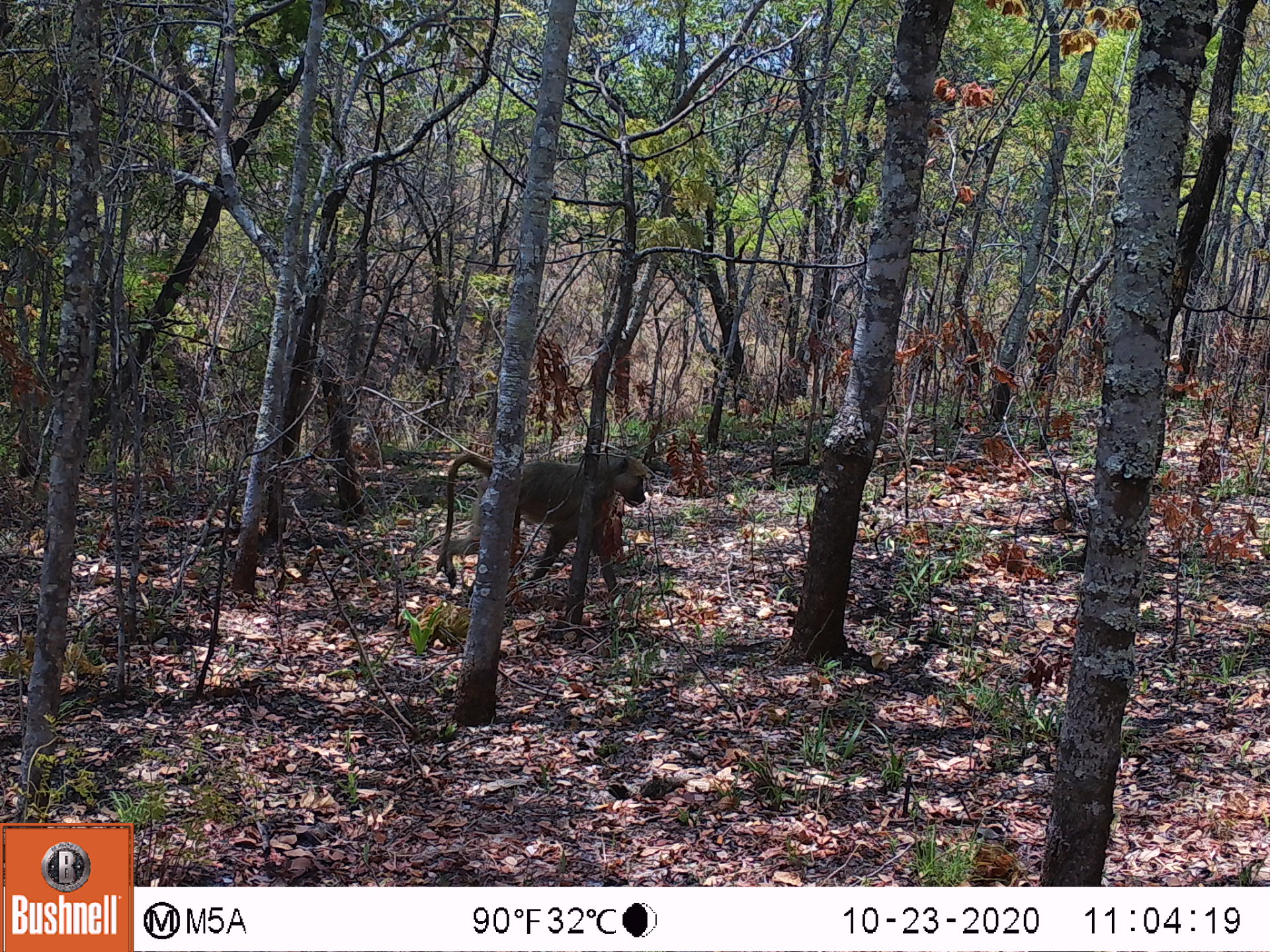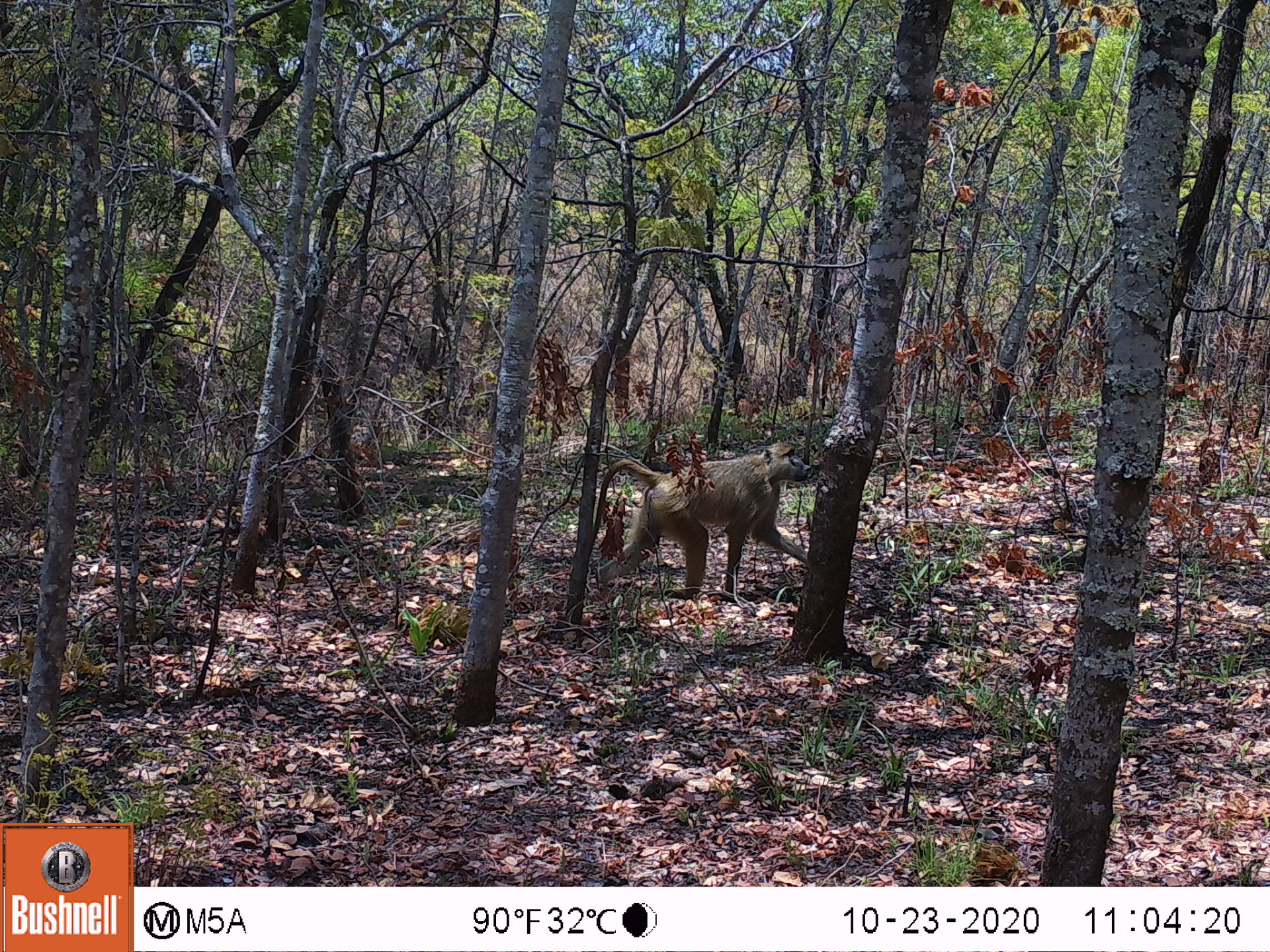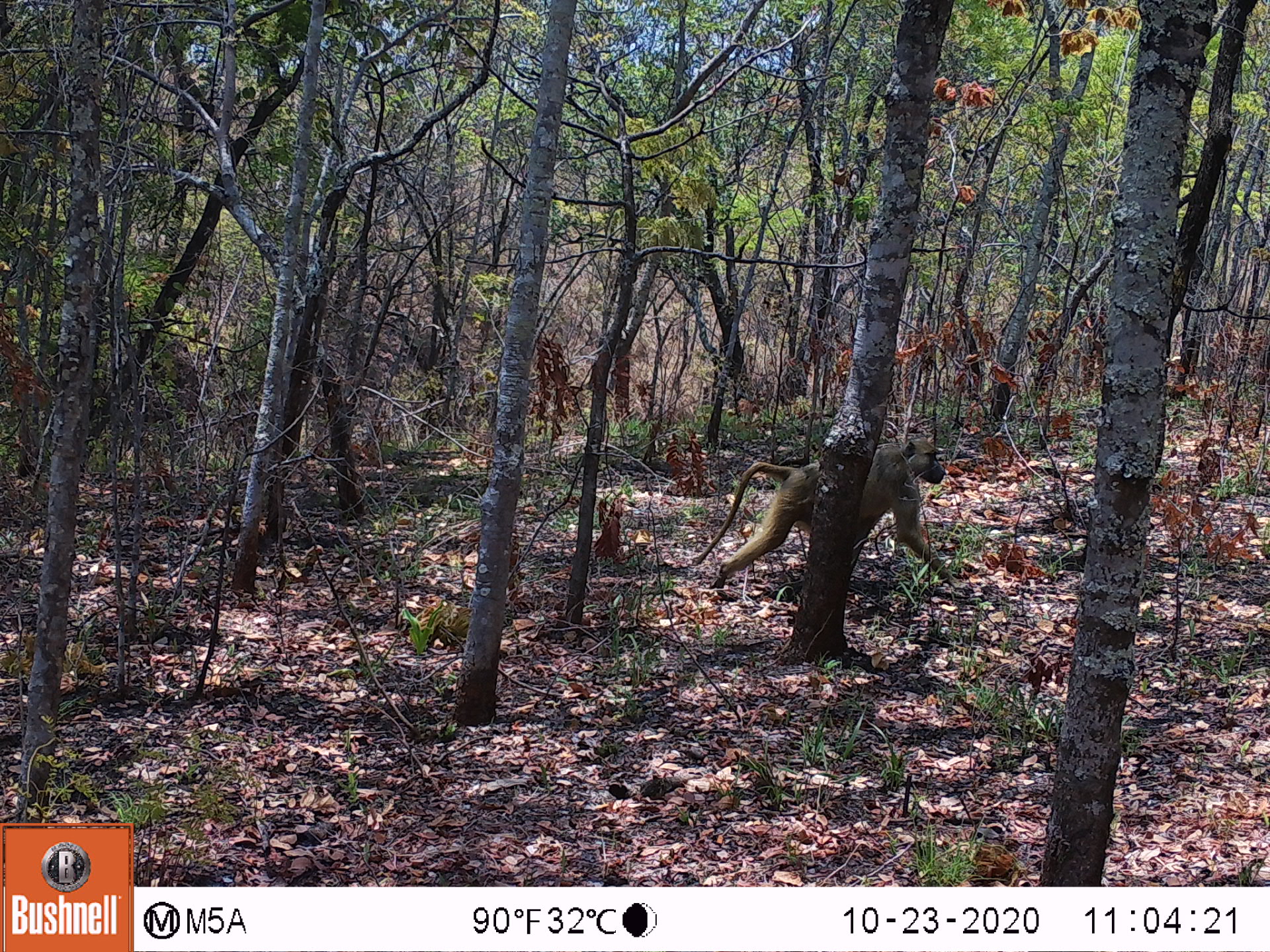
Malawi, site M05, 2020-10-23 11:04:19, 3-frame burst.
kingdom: Animalia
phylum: Chordata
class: Mammalia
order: Primates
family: Cercopithecidae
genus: Papio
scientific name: Papio cynocephalus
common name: yellow baboon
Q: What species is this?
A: Yellow baboon (Papio cynocephalus).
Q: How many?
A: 1.